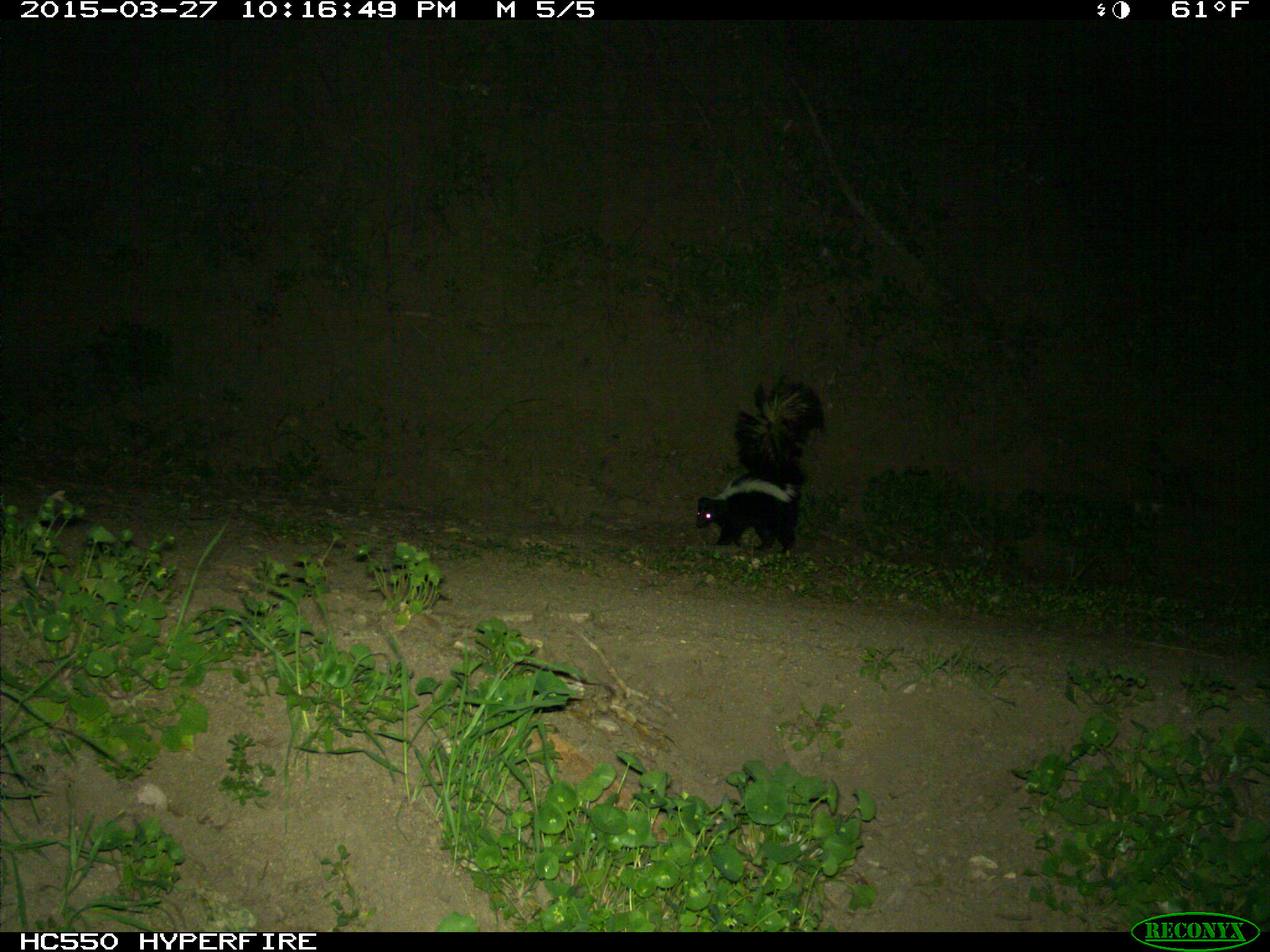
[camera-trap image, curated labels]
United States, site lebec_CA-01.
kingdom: Animalia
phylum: Chordata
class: Mammalia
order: Carnivora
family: Mephitidae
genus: Mephitis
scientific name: Mephitis mephitis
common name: striped skunk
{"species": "Mephitis mephitis (striped skunk)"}